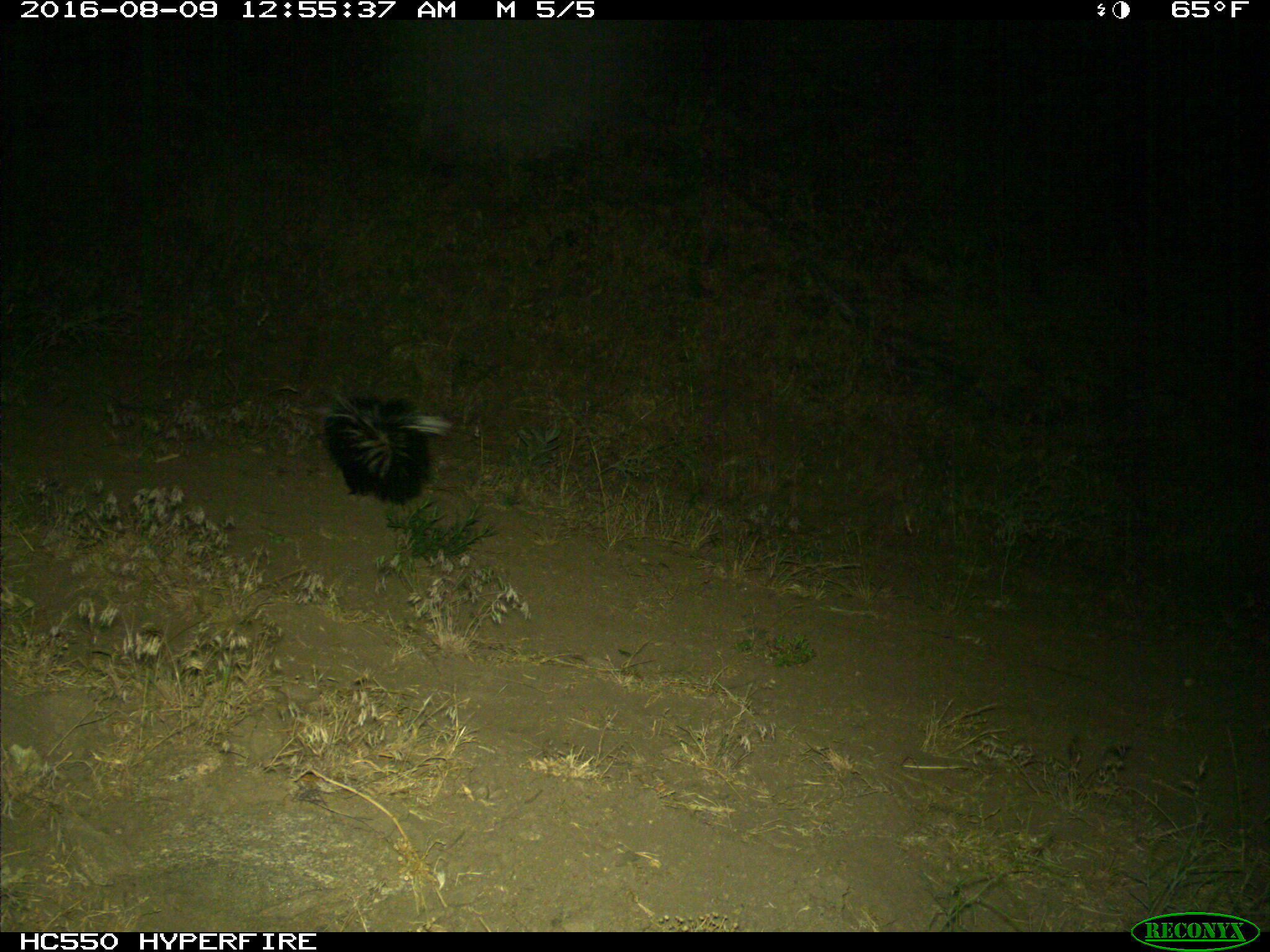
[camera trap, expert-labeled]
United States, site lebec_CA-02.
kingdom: Animalia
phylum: Chordata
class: Mammalia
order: Carnivora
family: Mephitidae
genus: Mephitis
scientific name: Mephitis mephitis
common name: striped skunk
Mephitis mephitis (striped skunk).